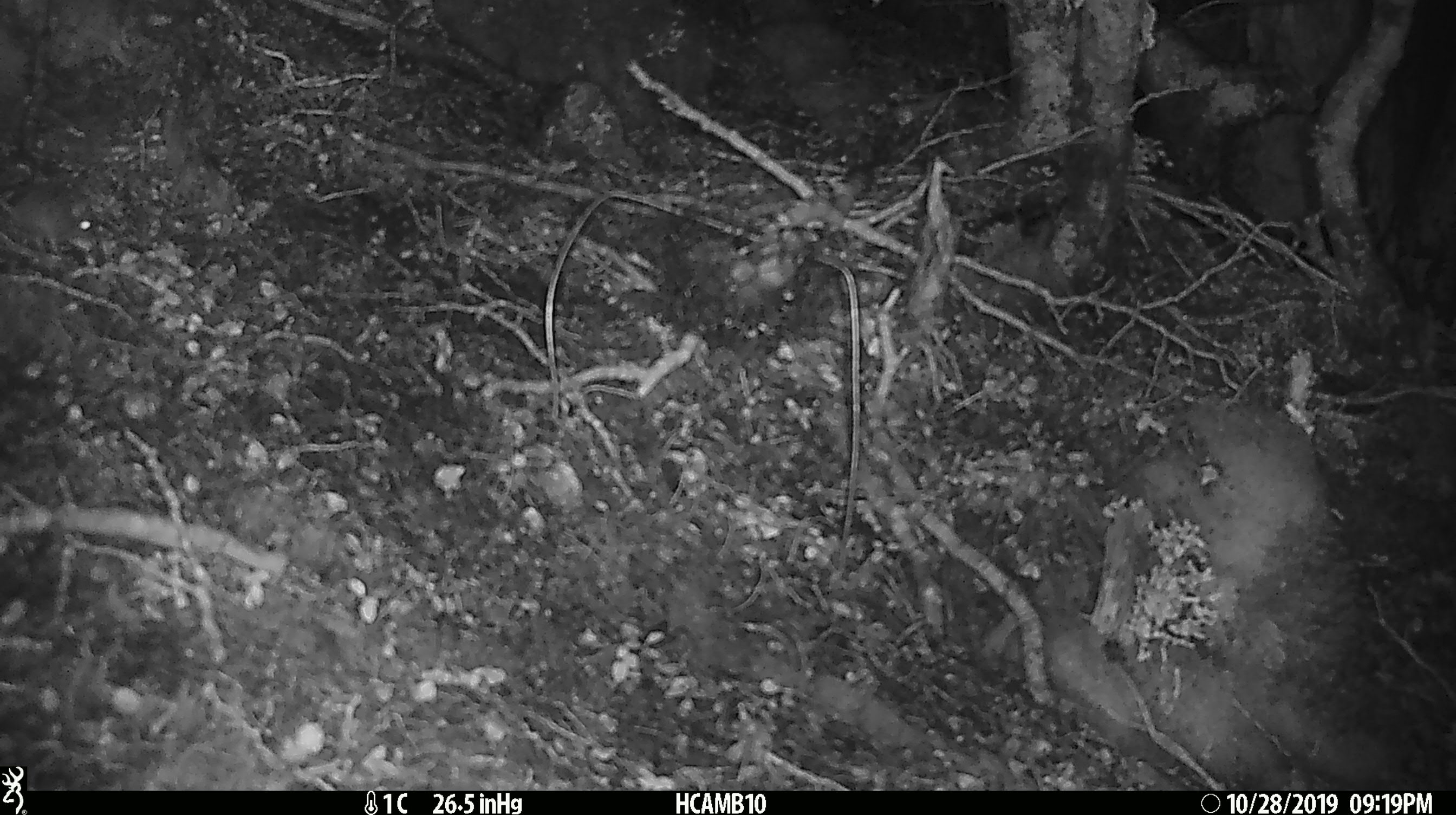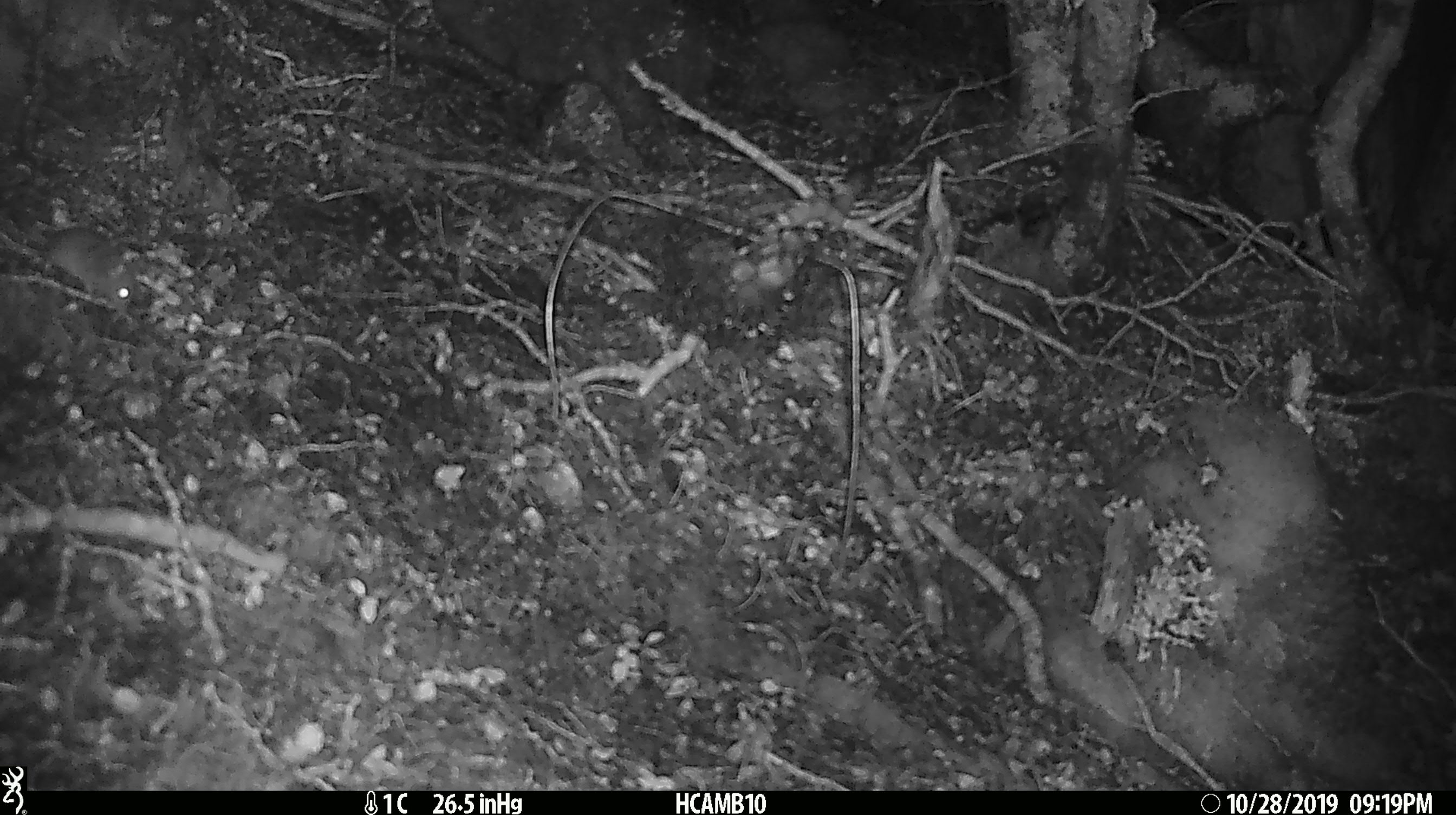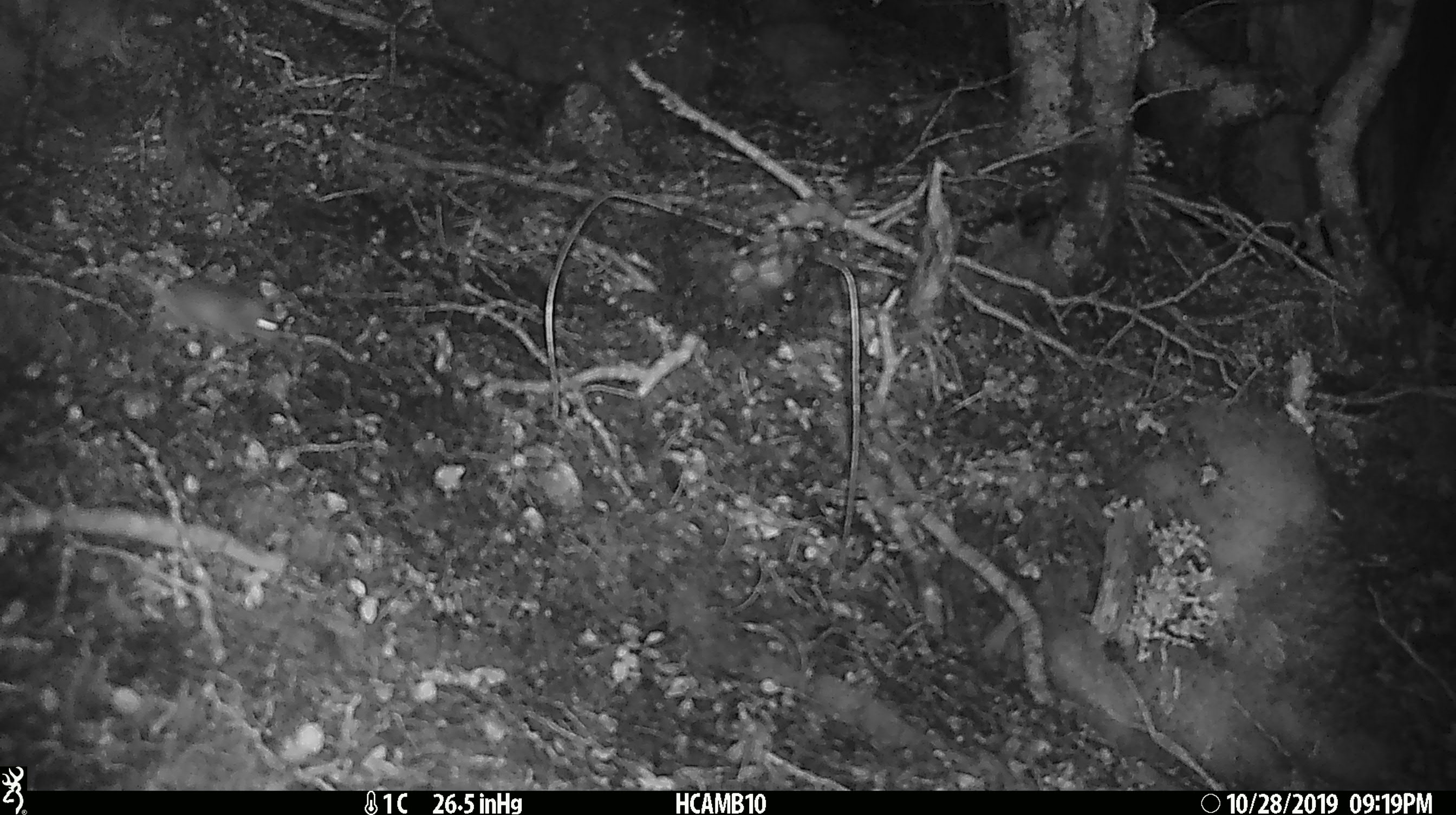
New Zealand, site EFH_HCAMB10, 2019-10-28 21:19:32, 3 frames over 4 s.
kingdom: Animalia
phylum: Chordata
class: Mammalia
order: Rodentia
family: Muridae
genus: Mus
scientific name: Mus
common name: mouse